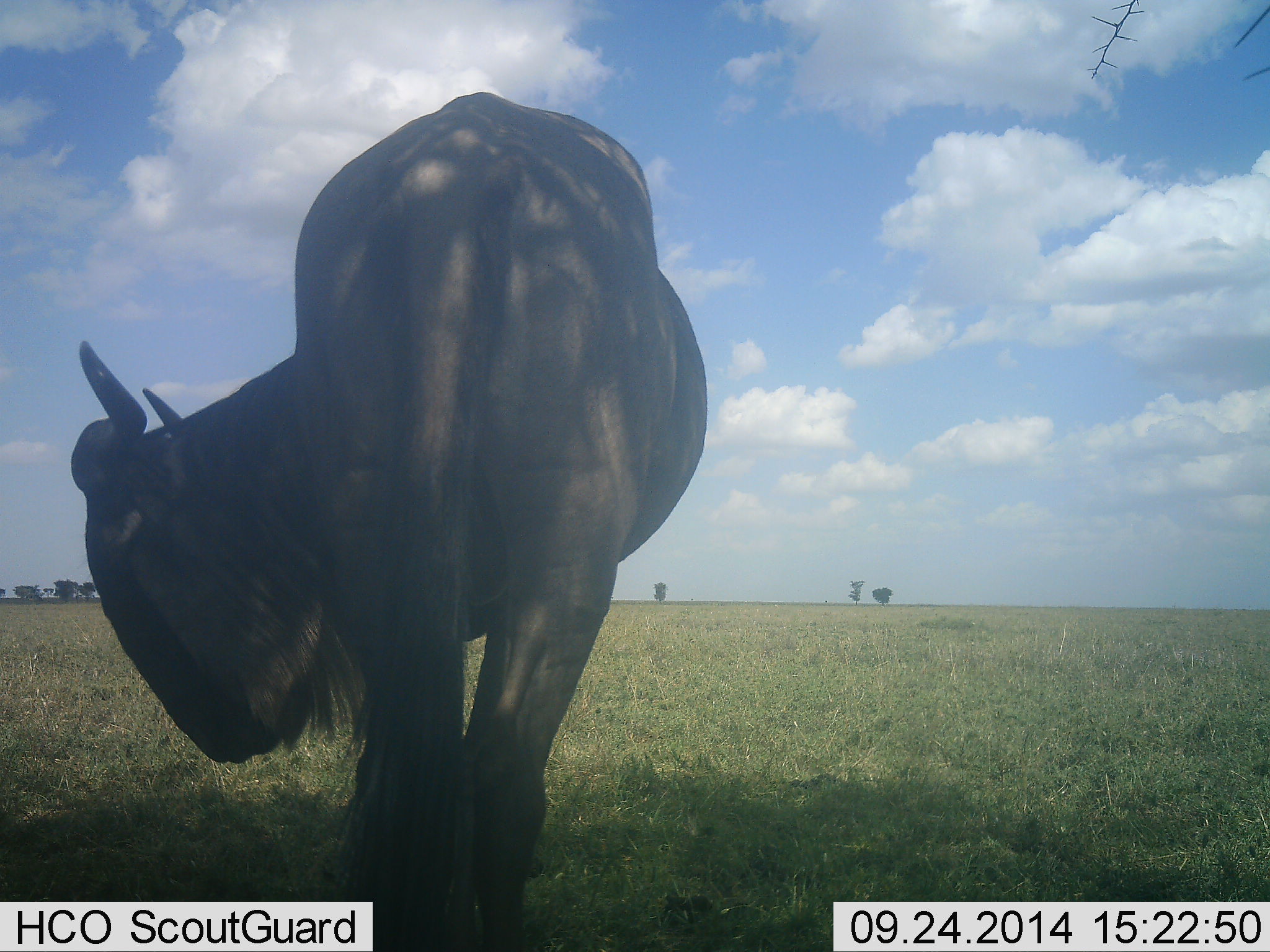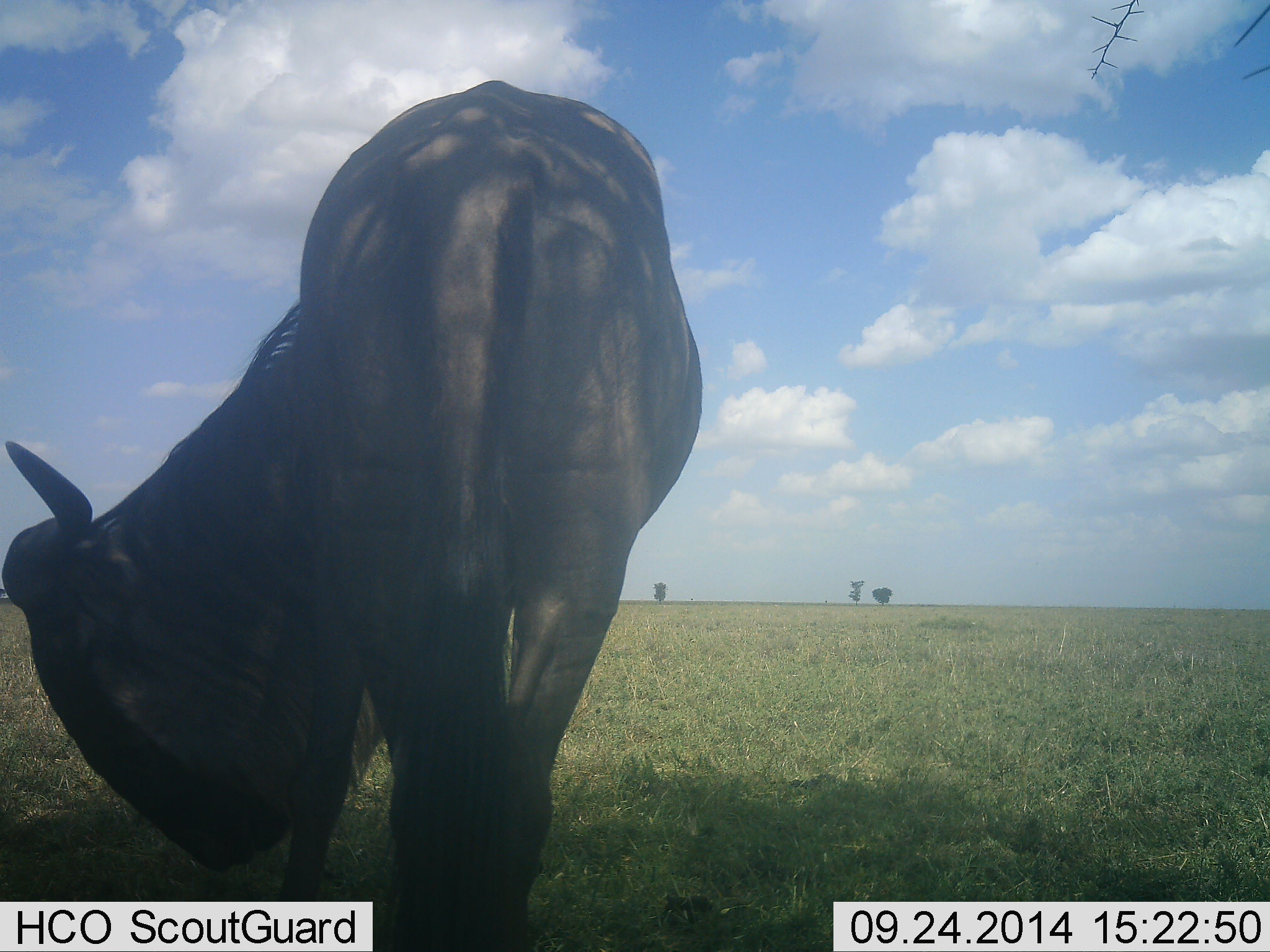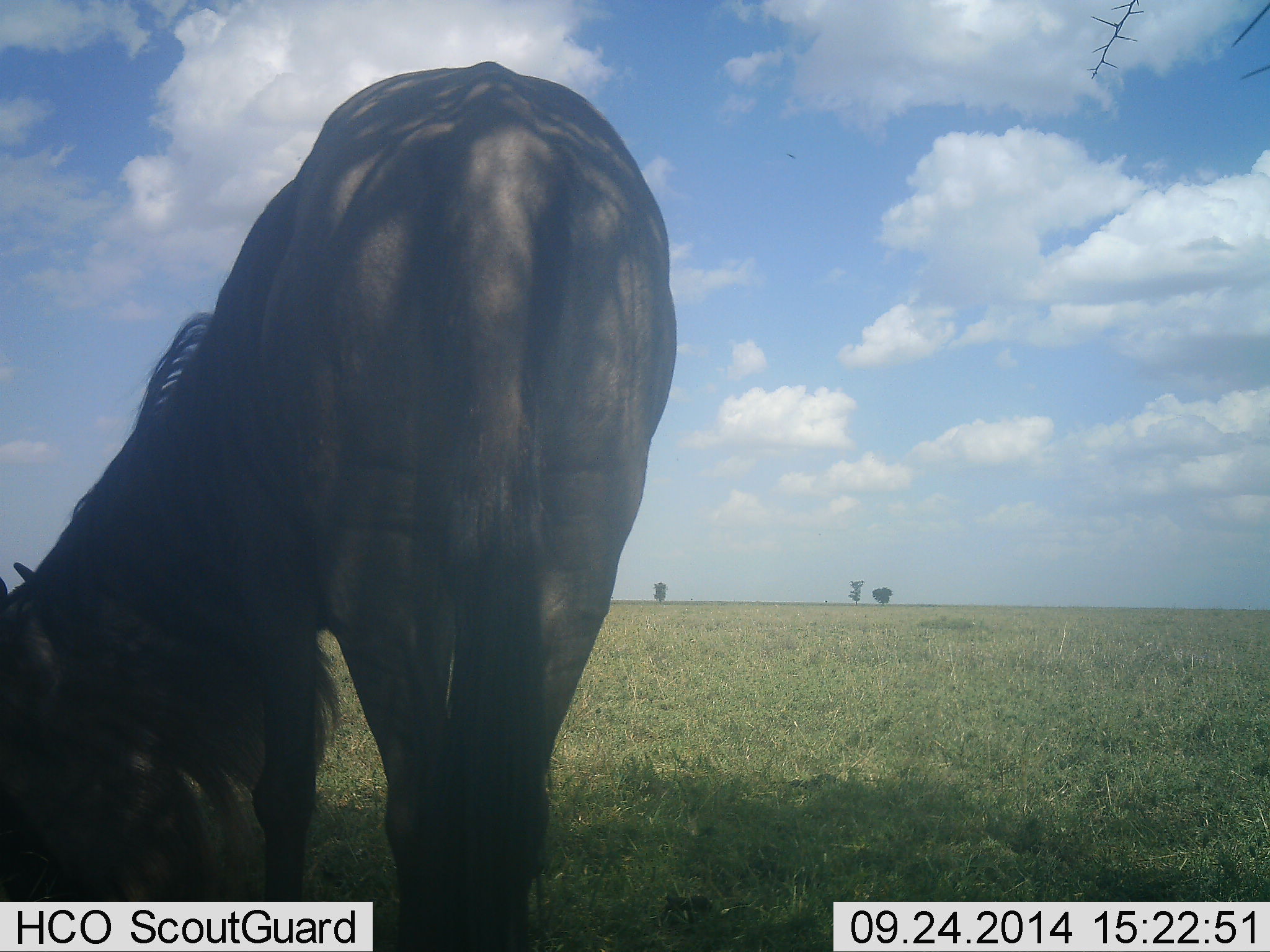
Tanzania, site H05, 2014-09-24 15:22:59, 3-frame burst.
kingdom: Animalia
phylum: Chordata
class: Mammalia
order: Artiodactyla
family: Bovidae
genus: Connochaetes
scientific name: Connochaetes taurinus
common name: blue wildebeest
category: wildebeest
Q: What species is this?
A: Wildebeest (blue wildebeest) (Connochaetes taurinus).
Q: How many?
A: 1.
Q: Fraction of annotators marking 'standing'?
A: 20%.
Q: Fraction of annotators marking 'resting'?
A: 0%.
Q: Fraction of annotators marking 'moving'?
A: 0%.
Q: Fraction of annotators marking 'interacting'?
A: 0%.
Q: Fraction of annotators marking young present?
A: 0%.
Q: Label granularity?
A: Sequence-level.